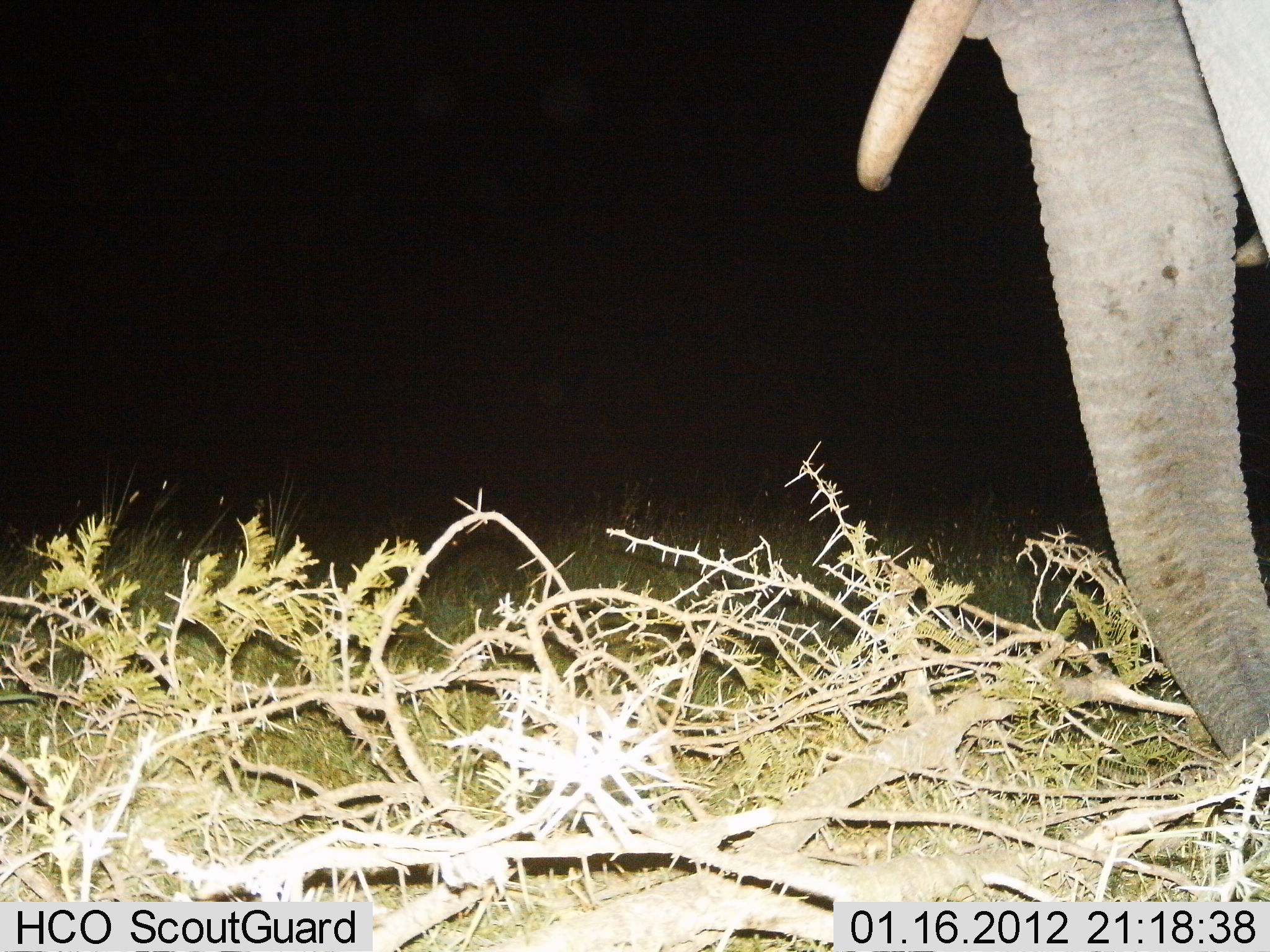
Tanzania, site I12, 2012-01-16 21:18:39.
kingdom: Animalia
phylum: Chordata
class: Mammalia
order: Proboscidea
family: Elephantidae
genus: Loxodonta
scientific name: Loxodonta africana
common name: african bush elephant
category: elephant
Elephant (african bush elephant) (Loxodonta africana), count 1. Behavior (volunteer vote fractions): standing 70%, resting 0%, moving 10%, interacting 0%. Young present (vote fraction): 0%. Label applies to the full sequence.